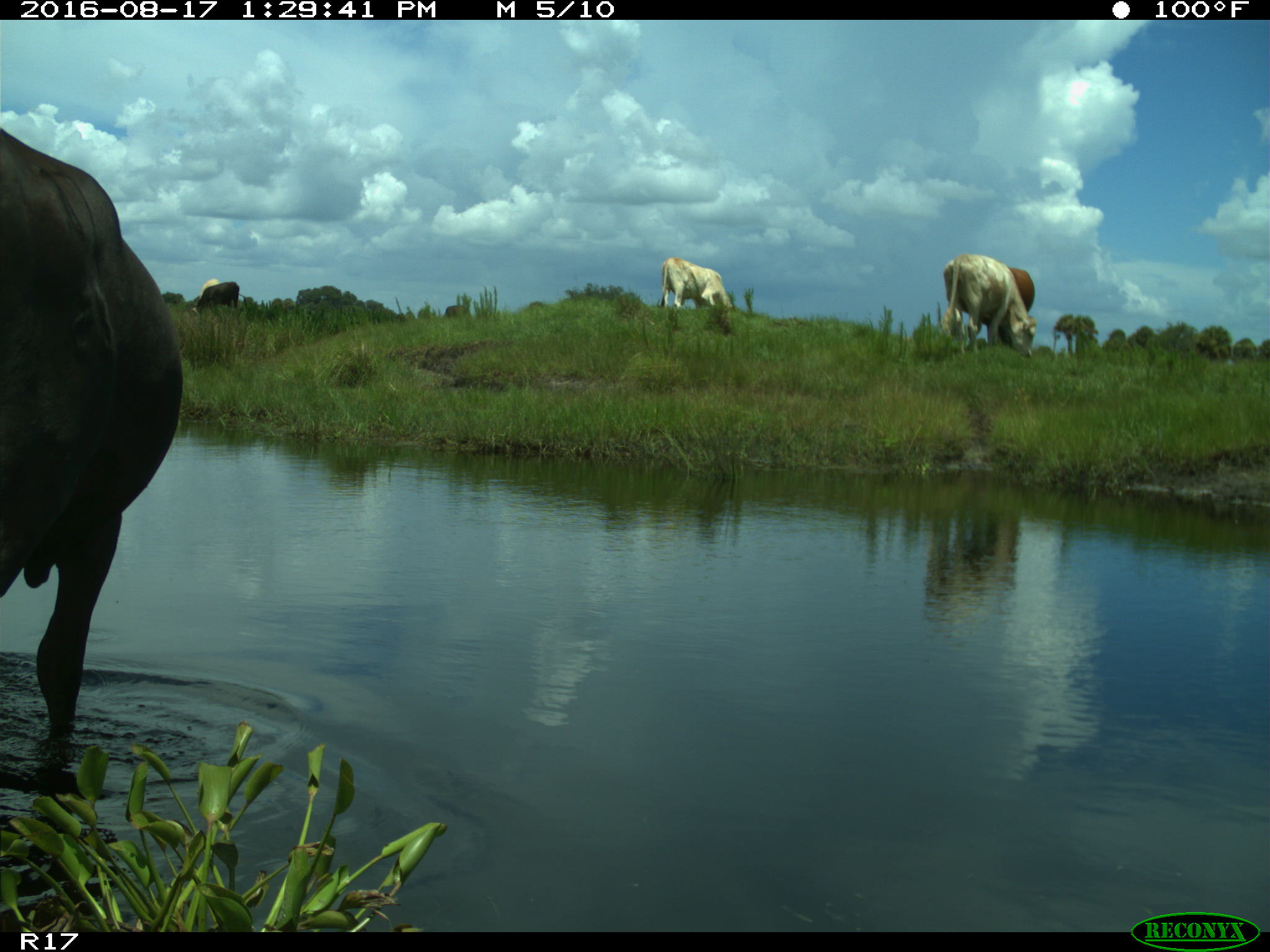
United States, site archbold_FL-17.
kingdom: Animalia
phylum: Chordata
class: Mammalia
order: Artiodactyla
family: Bovidae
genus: Bos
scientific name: Bos taurus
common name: domestic cow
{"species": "Bos taurus (domestic cow)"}